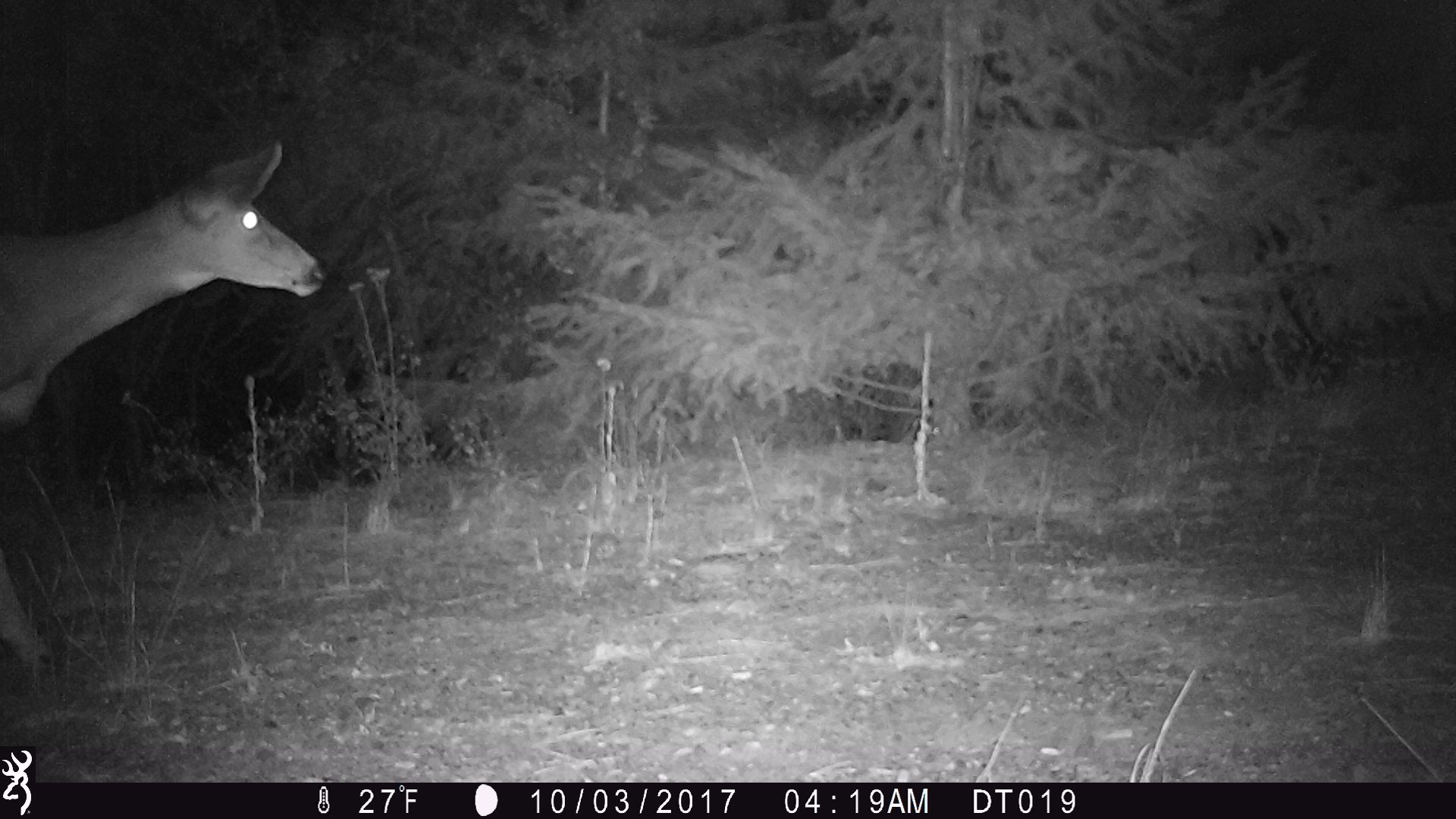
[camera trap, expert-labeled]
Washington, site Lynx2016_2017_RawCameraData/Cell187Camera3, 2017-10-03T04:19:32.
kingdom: Animalia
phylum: Chordata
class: Mammalia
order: Artiodactyla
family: Cervidae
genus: Odocoileus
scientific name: Odocoileus hemionus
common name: mule deer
Odocoileus hemionus (mule deer). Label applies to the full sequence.